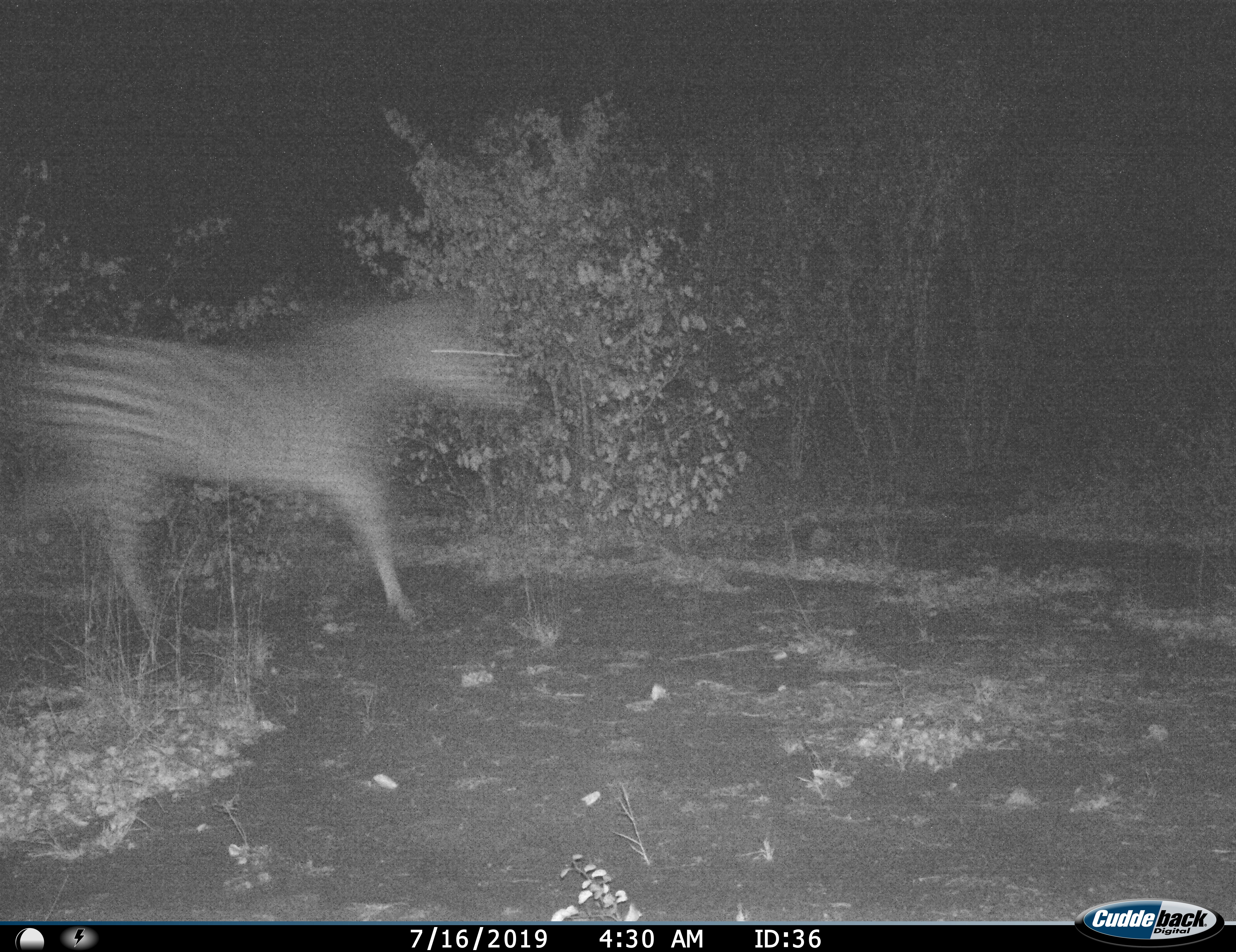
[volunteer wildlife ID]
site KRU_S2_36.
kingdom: Animalia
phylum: Chordata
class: Mammalia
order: Perissodactyla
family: Equidae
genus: Equus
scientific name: Equus quagga burchellii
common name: burchell's zebra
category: zebraburchells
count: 1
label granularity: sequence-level